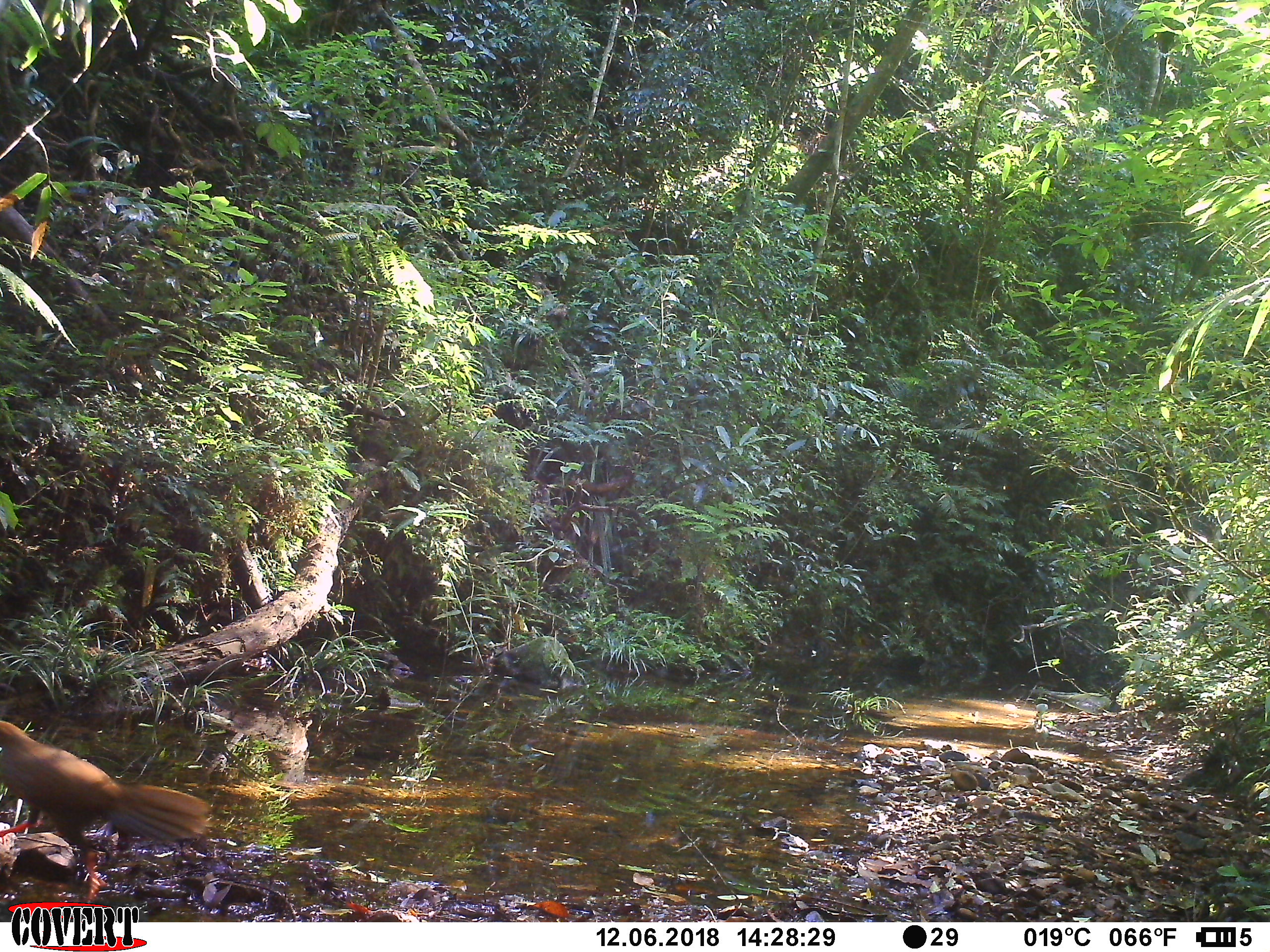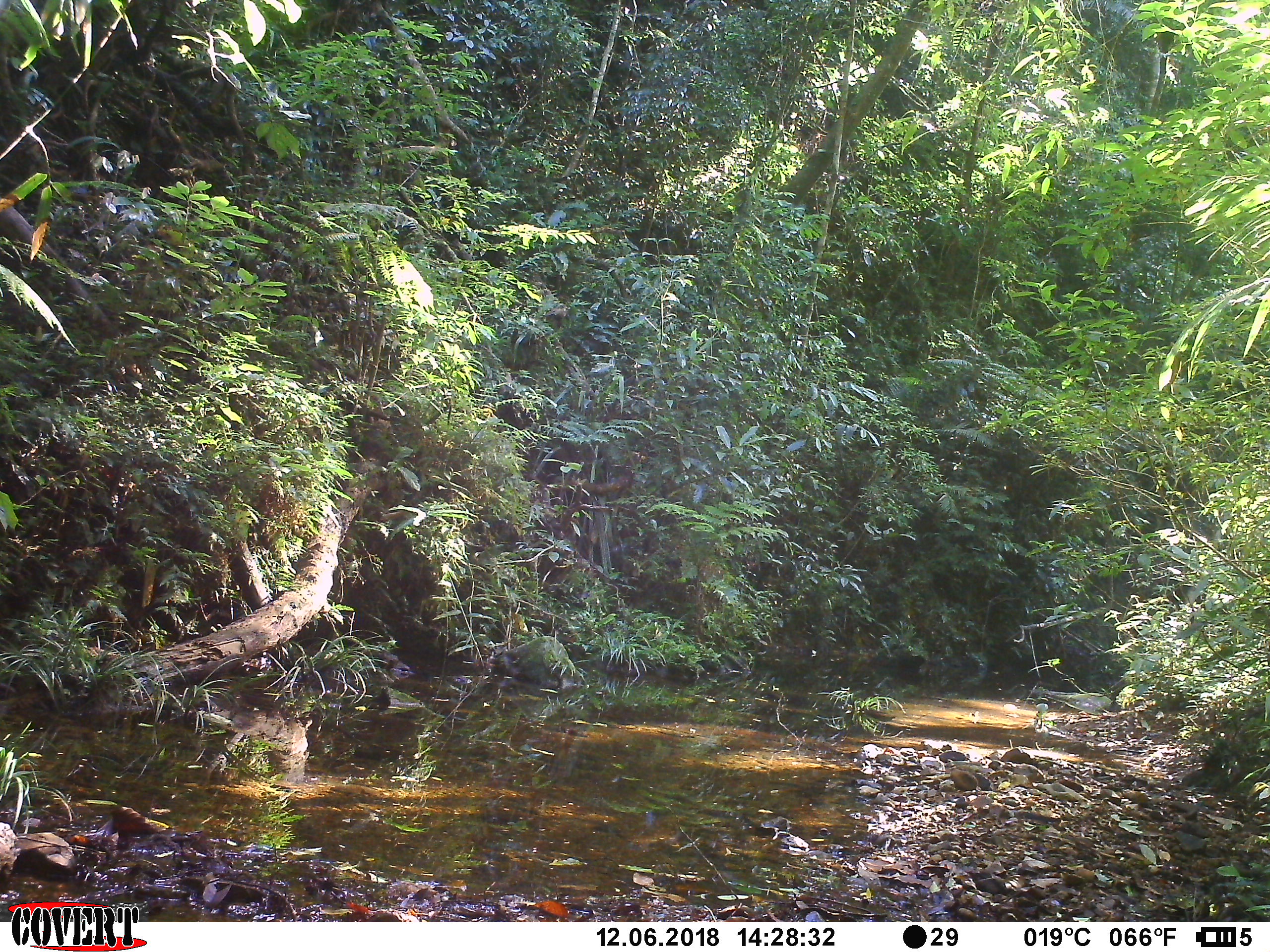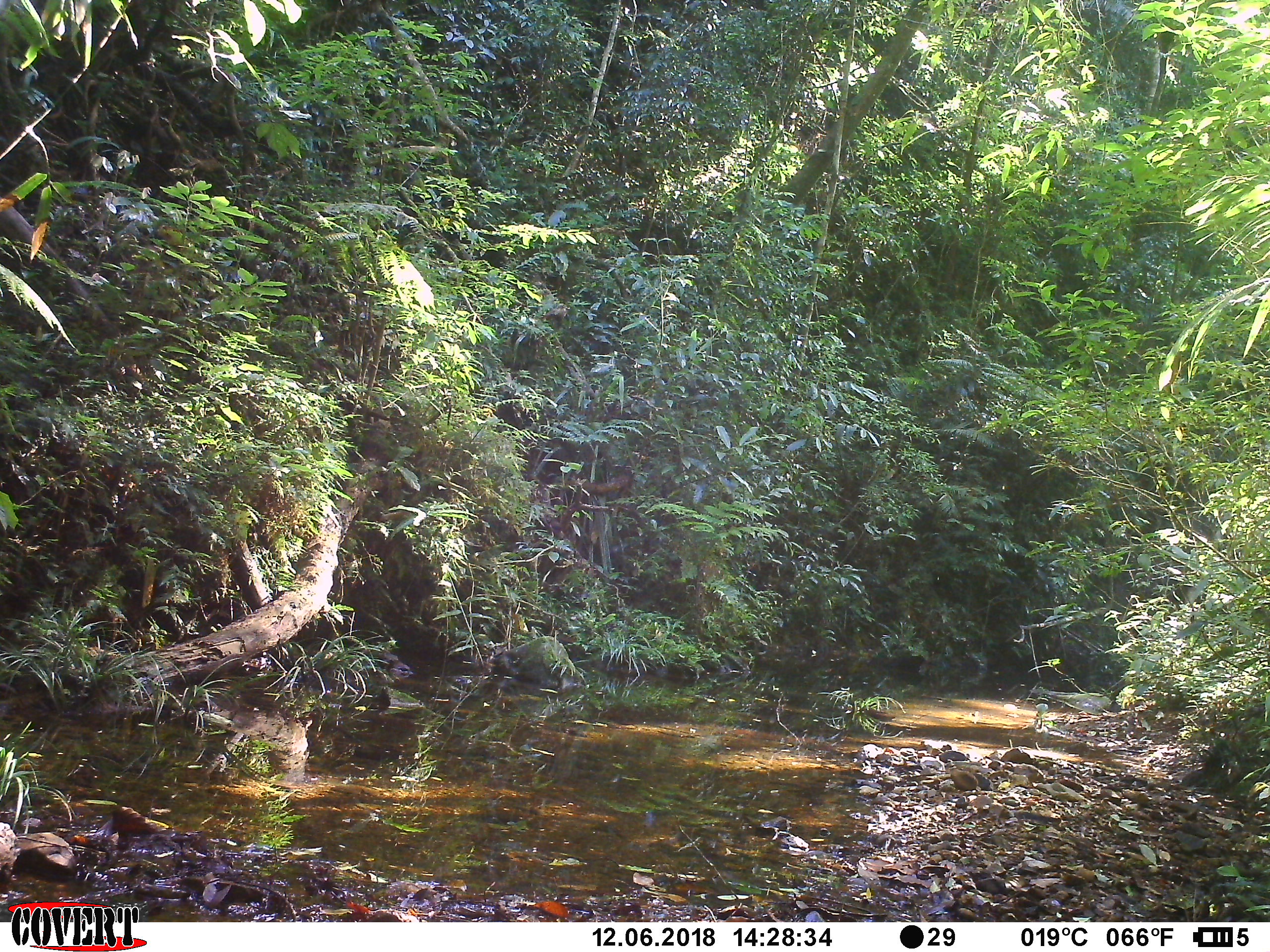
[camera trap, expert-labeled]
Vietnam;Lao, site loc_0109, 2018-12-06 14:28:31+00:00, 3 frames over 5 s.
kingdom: Animalia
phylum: Chordata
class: Aves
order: Galliformes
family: Phasianidae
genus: Lophura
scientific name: Lophura nycthemera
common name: silver pheasant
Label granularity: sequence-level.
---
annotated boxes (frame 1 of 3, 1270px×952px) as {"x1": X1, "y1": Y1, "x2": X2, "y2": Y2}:
silver pheasant: {"x1": 0, "y1": 719, "x2": 213, "y2": 902}